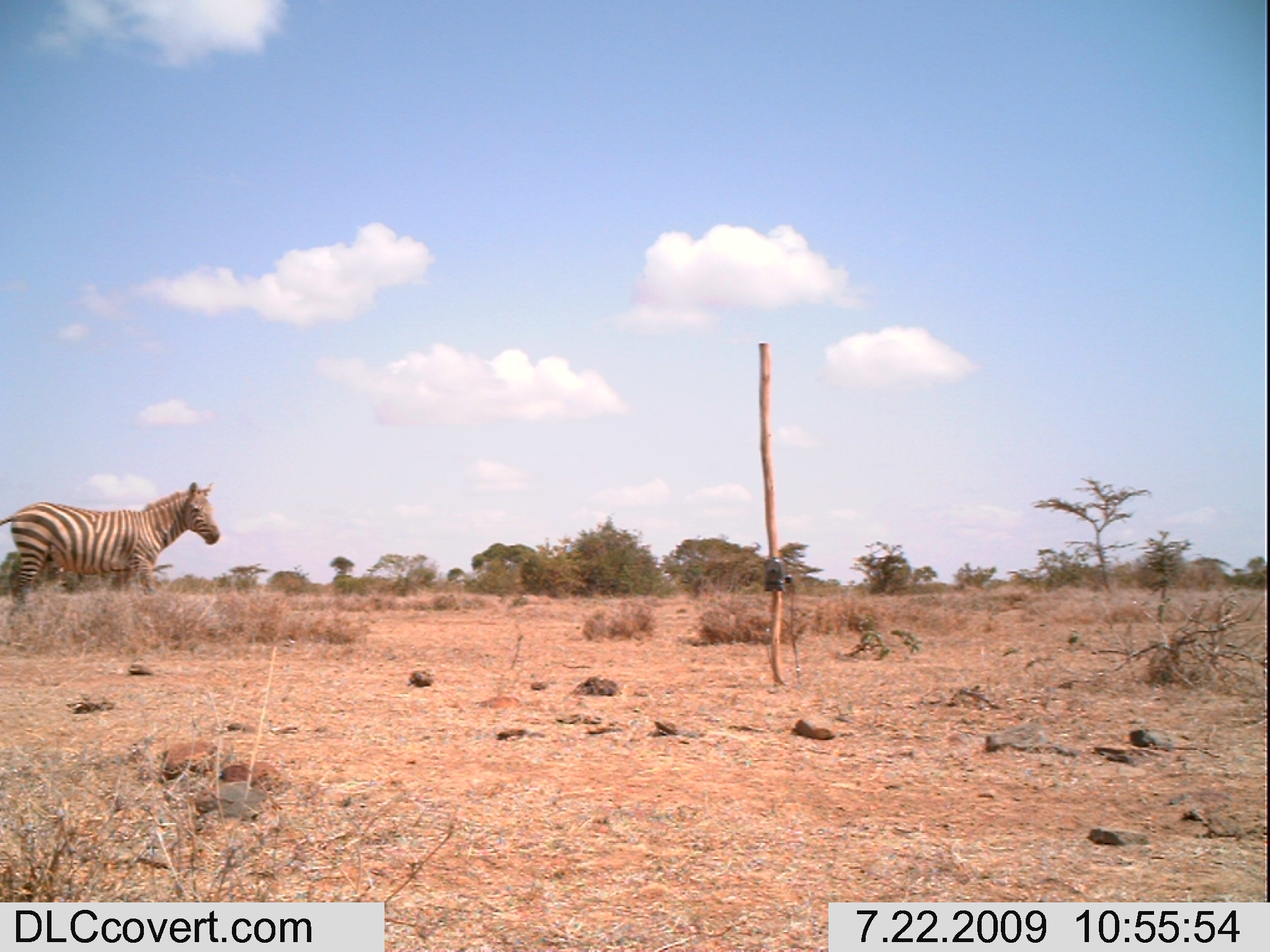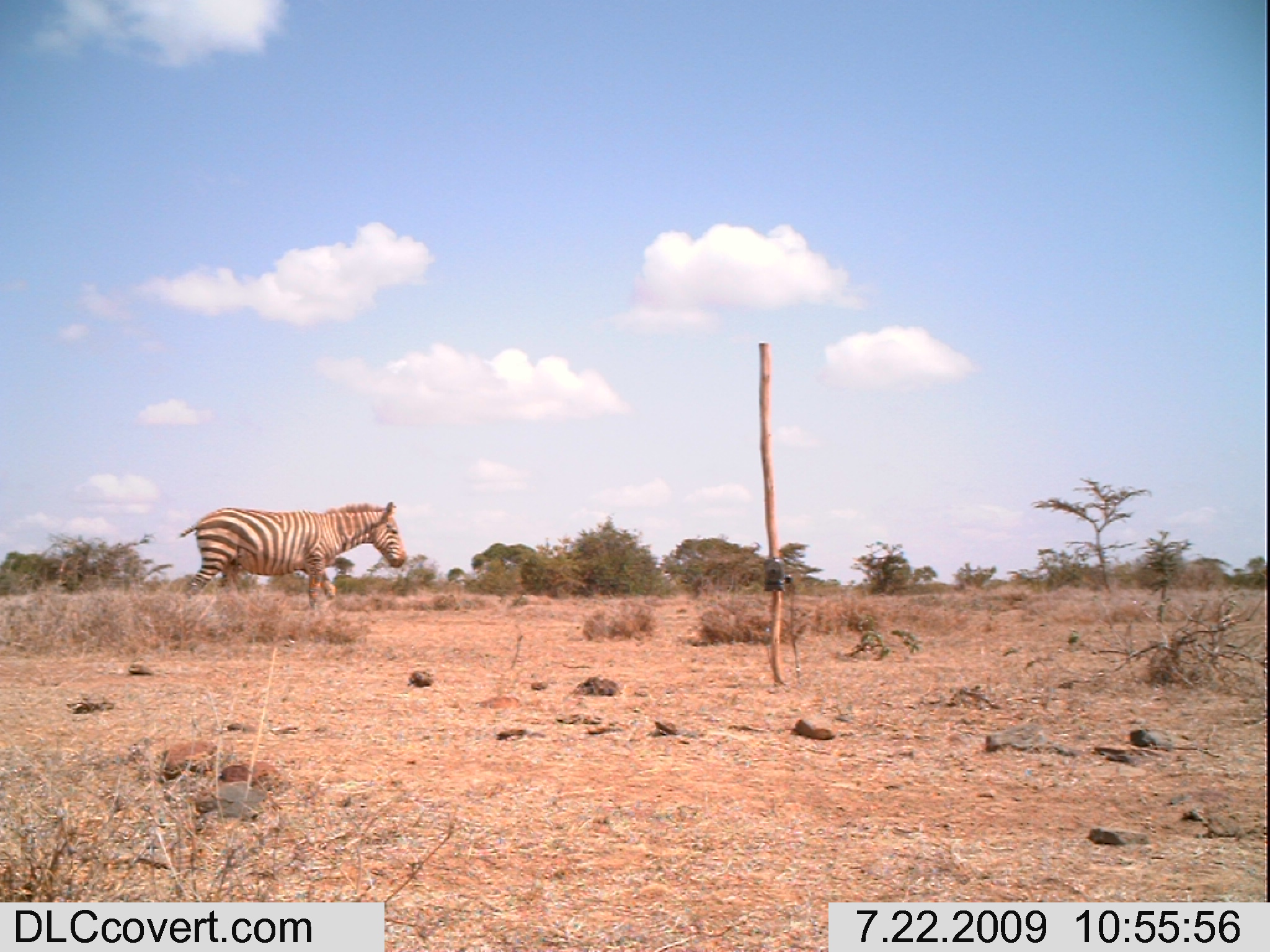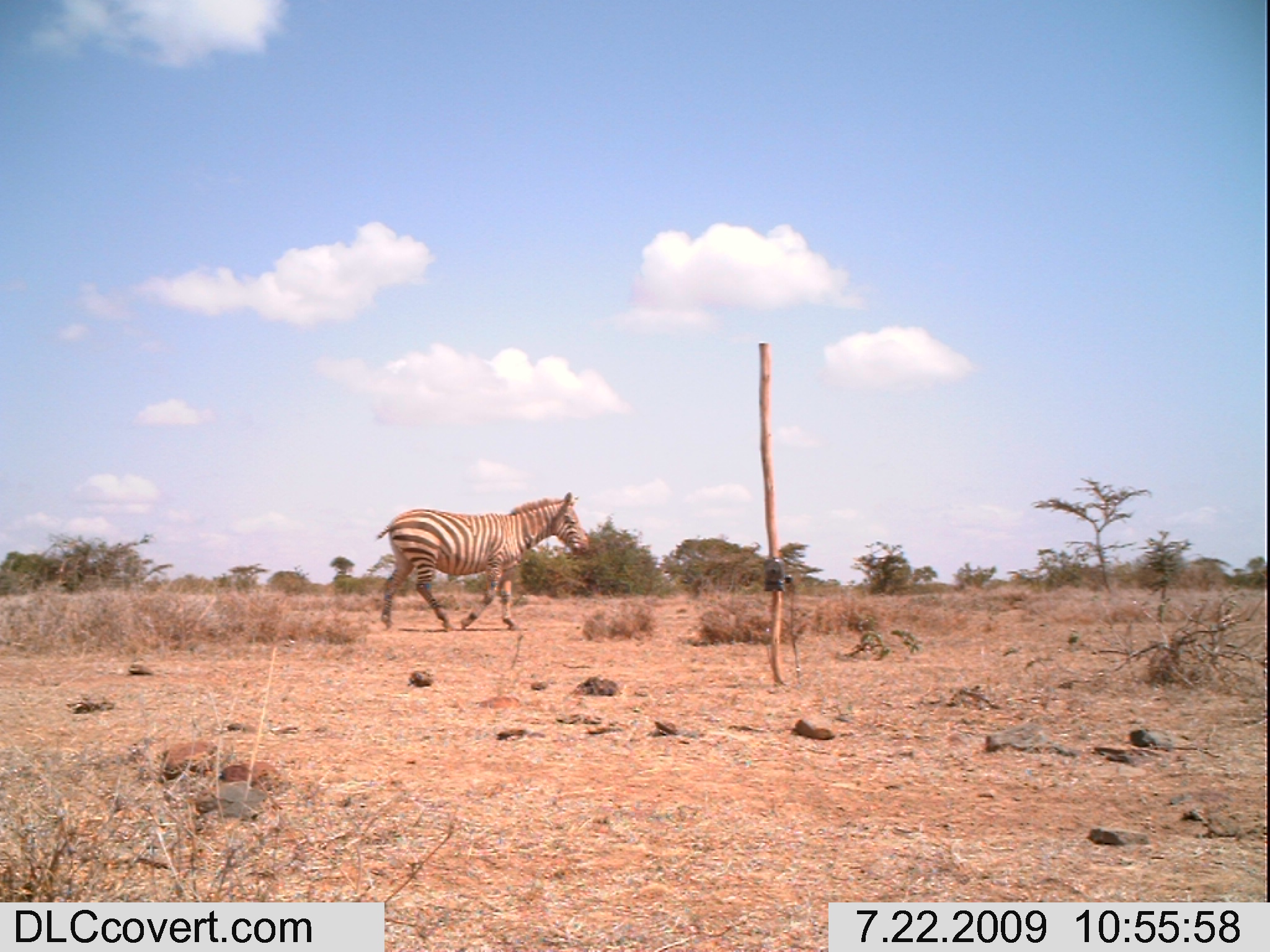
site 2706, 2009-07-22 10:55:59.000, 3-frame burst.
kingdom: Animalia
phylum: Chordata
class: Mammalia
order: Perissodactyla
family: Equidae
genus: Equus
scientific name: Equus quagga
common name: plains zebra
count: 1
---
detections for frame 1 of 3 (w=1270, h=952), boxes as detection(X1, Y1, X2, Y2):
equus quagga: detection(0, 481, 220, 603)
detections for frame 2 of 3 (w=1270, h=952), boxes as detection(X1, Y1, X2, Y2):
equus quagga: detection(179, 501, 406, 606)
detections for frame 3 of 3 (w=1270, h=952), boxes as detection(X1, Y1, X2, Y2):
equus quagga: detection(376, 491, 589, 631)